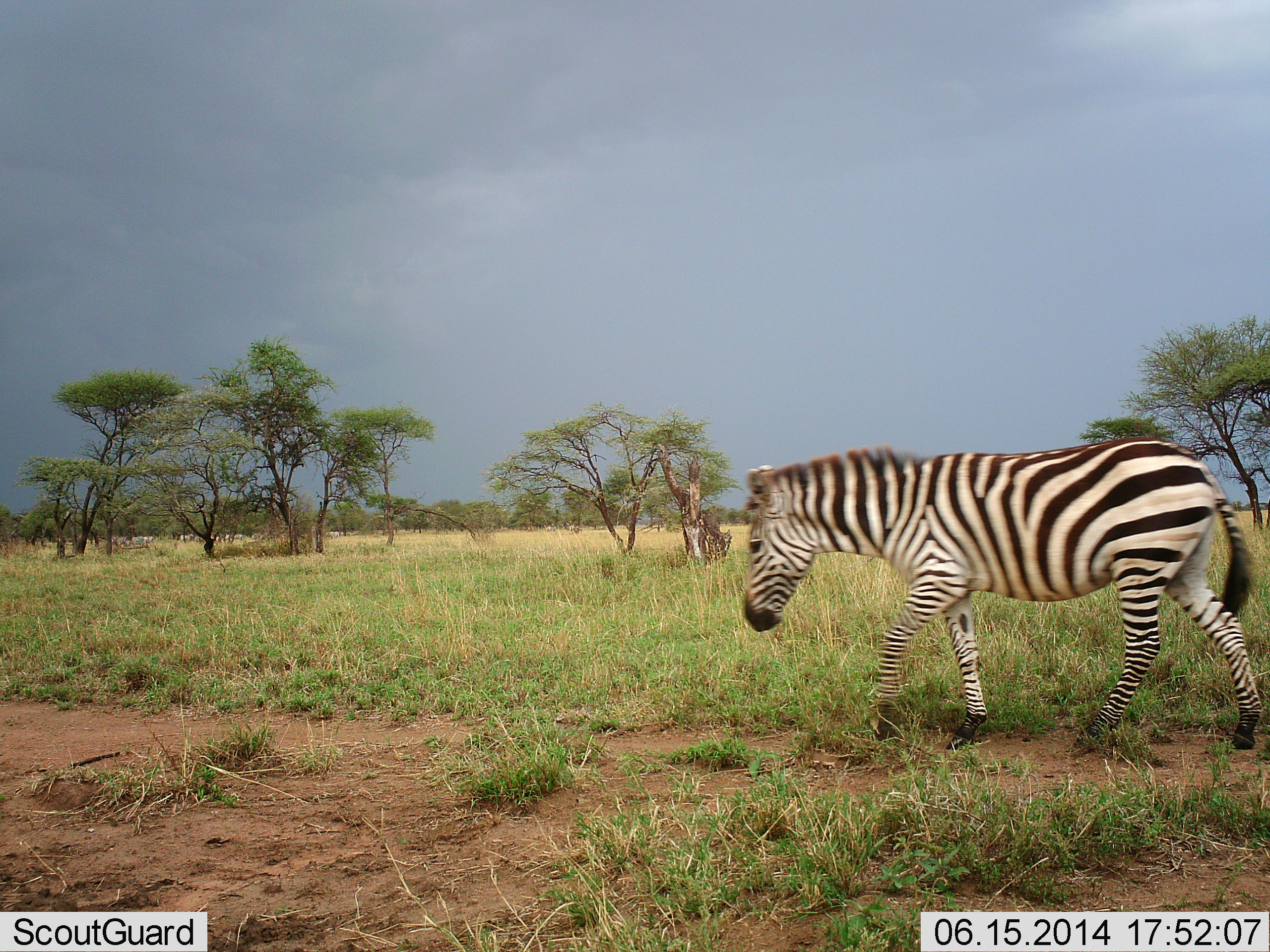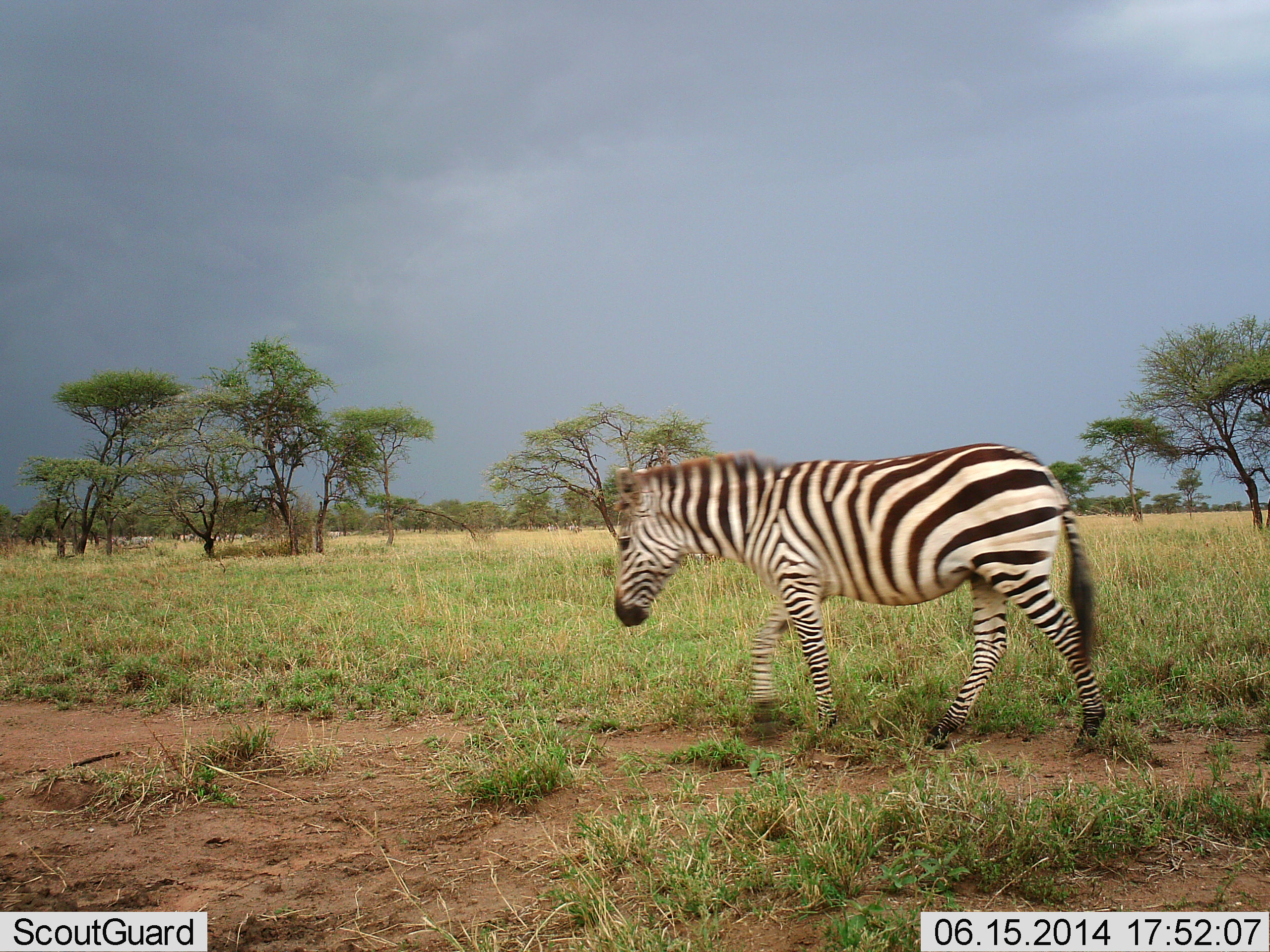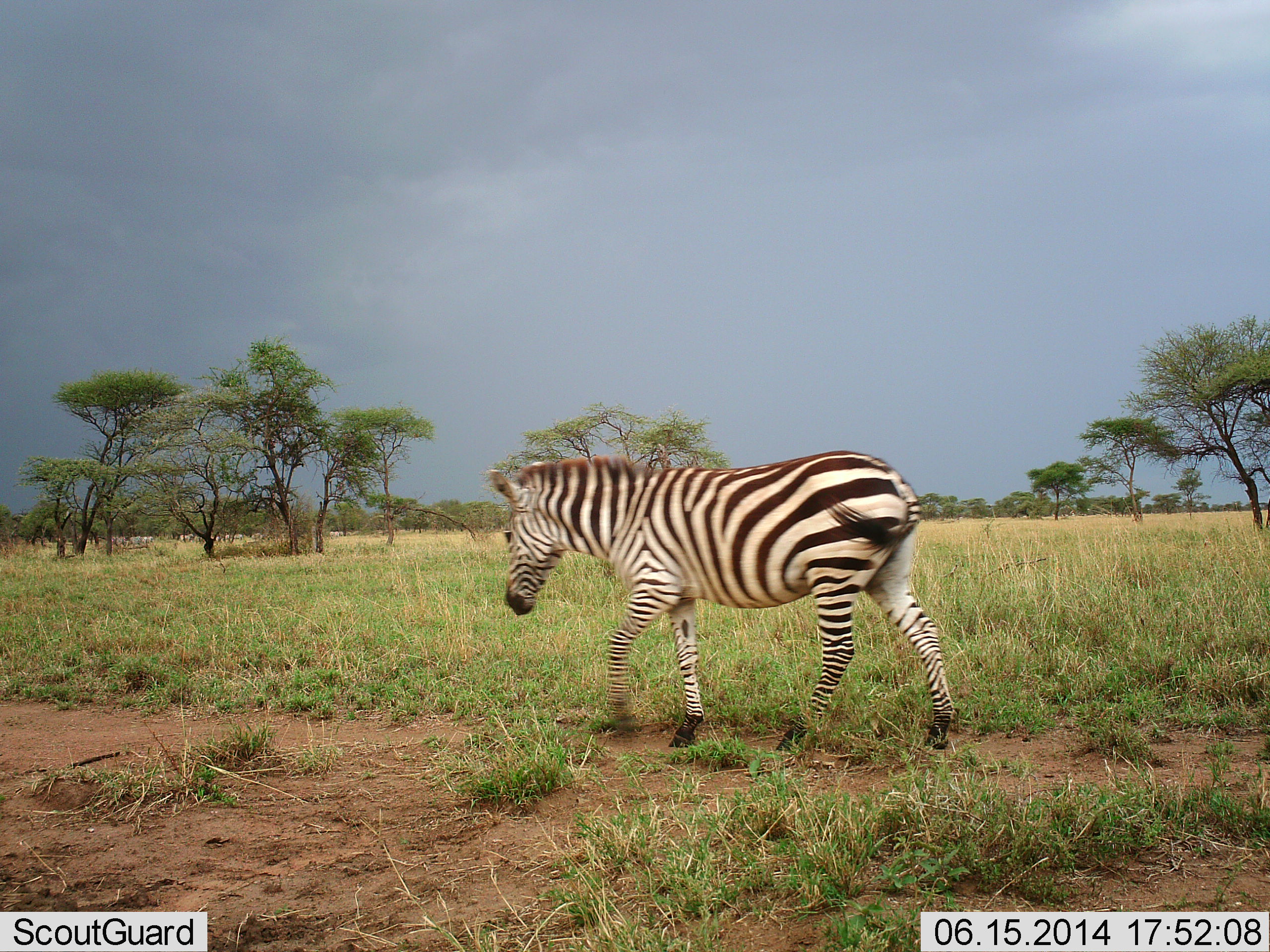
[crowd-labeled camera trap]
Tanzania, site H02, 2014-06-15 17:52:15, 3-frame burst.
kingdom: Animalia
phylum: Chordata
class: Mammalia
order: Perissodactyla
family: Equidae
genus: Equus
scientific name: Equus quagga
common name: plains zebra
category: zebra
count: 1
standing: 0%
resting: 0%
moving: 100%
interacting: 0%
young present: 0%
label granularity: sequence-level